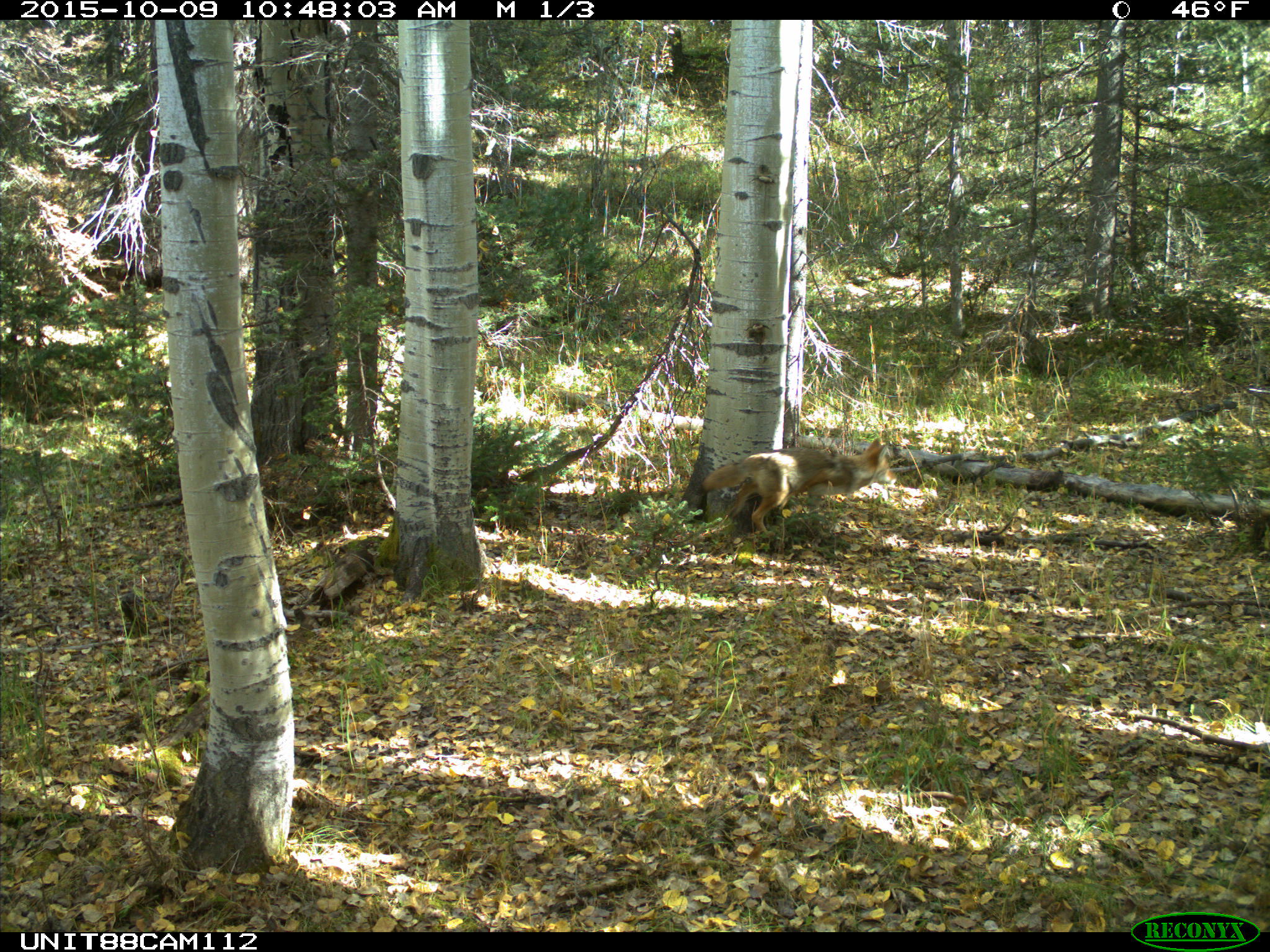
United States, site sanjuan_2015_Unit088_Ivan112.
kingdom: Animalia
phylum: Chordata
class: Mammalia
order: Carnivora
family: Canidae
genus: Canis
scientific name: Canis latrans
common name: coyote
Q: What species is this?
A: Canis latrans (coyote).